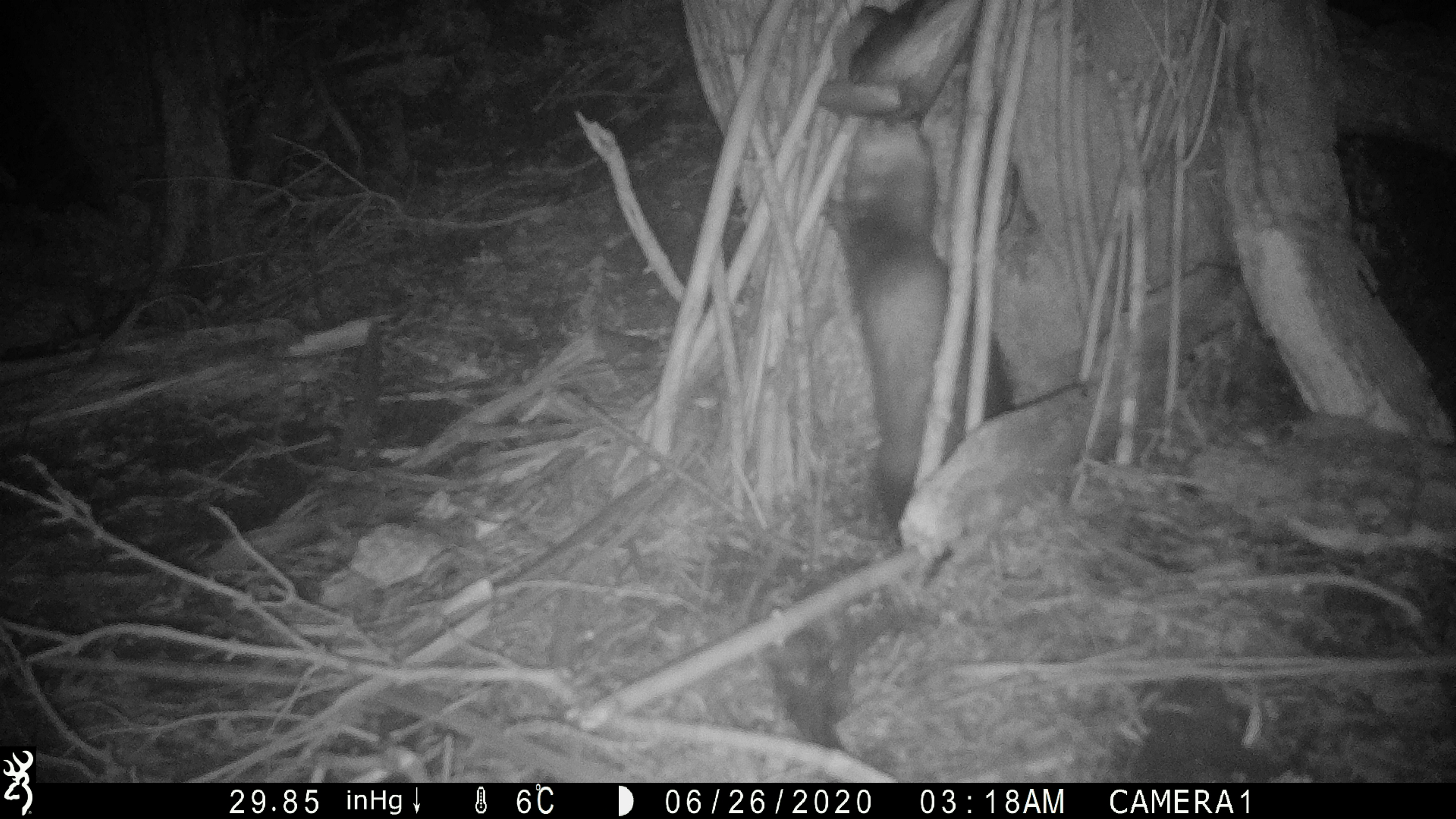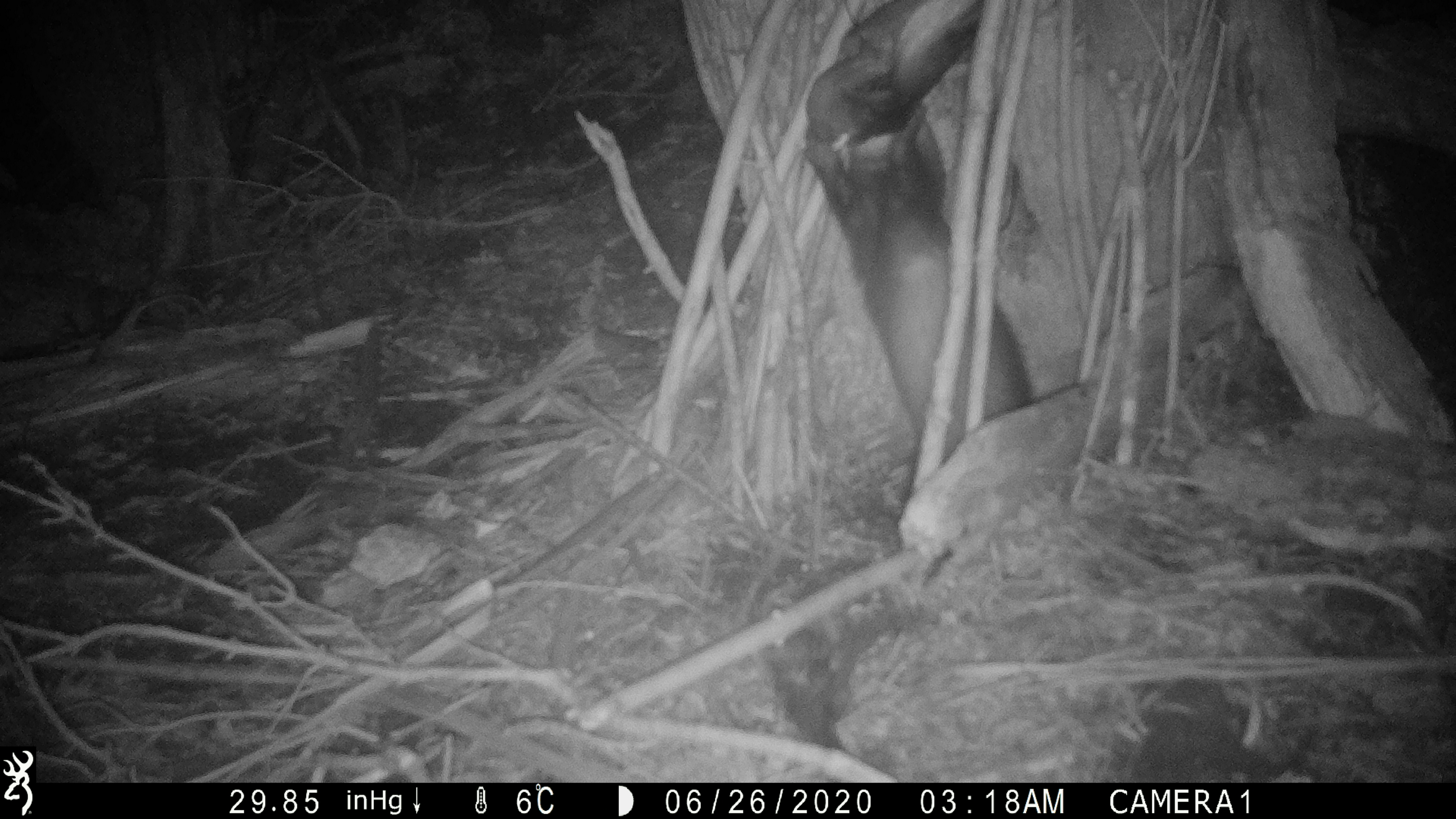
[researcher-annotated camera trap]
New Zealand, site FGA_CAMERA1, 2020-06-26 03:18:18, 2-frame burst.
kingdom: Animalia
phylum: Chordata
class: Mammalia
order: Carnivora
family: Mustelidae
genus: Mustela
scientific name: Mustela furo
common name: ferret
Ferret (Mustela furo).